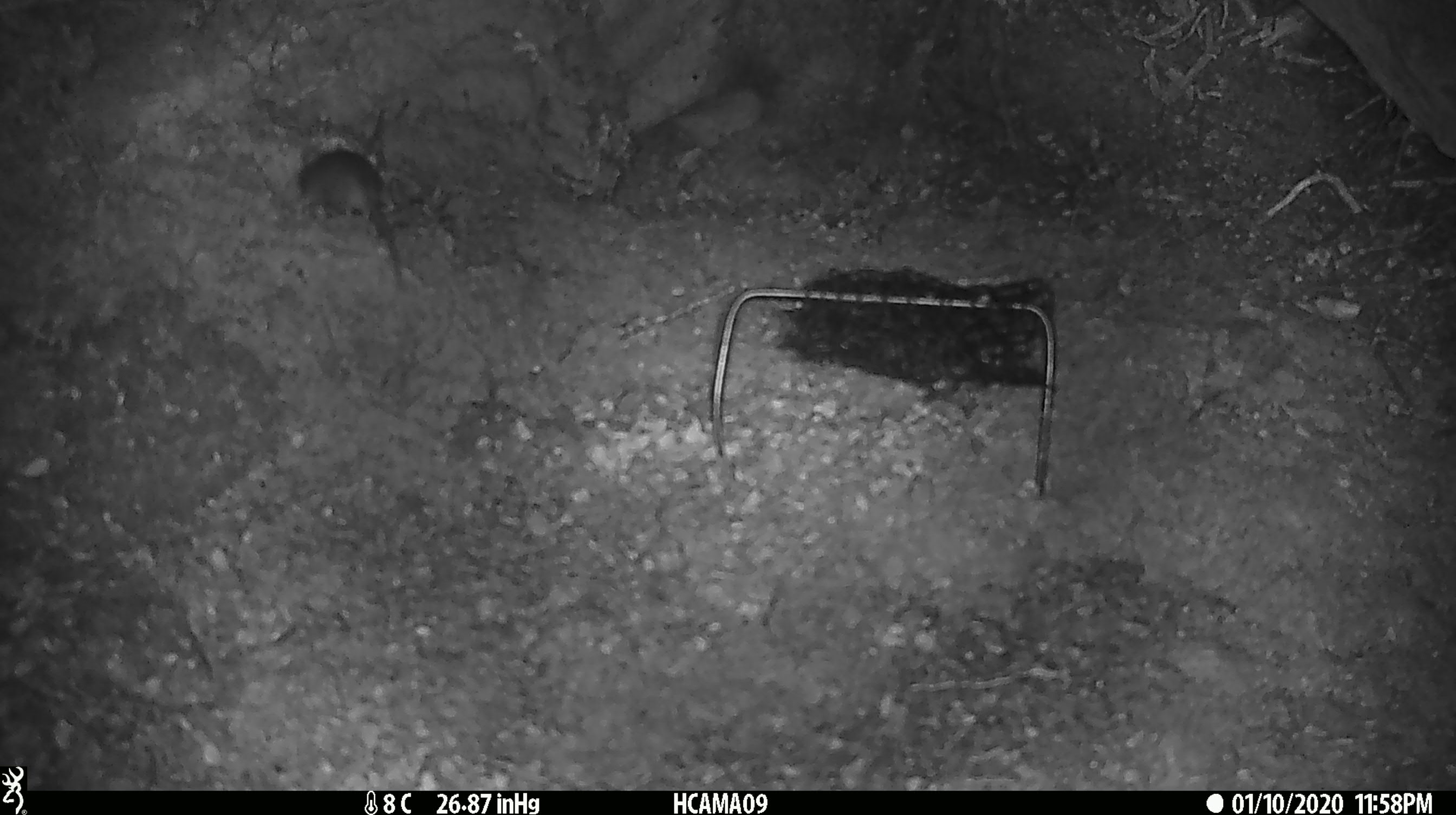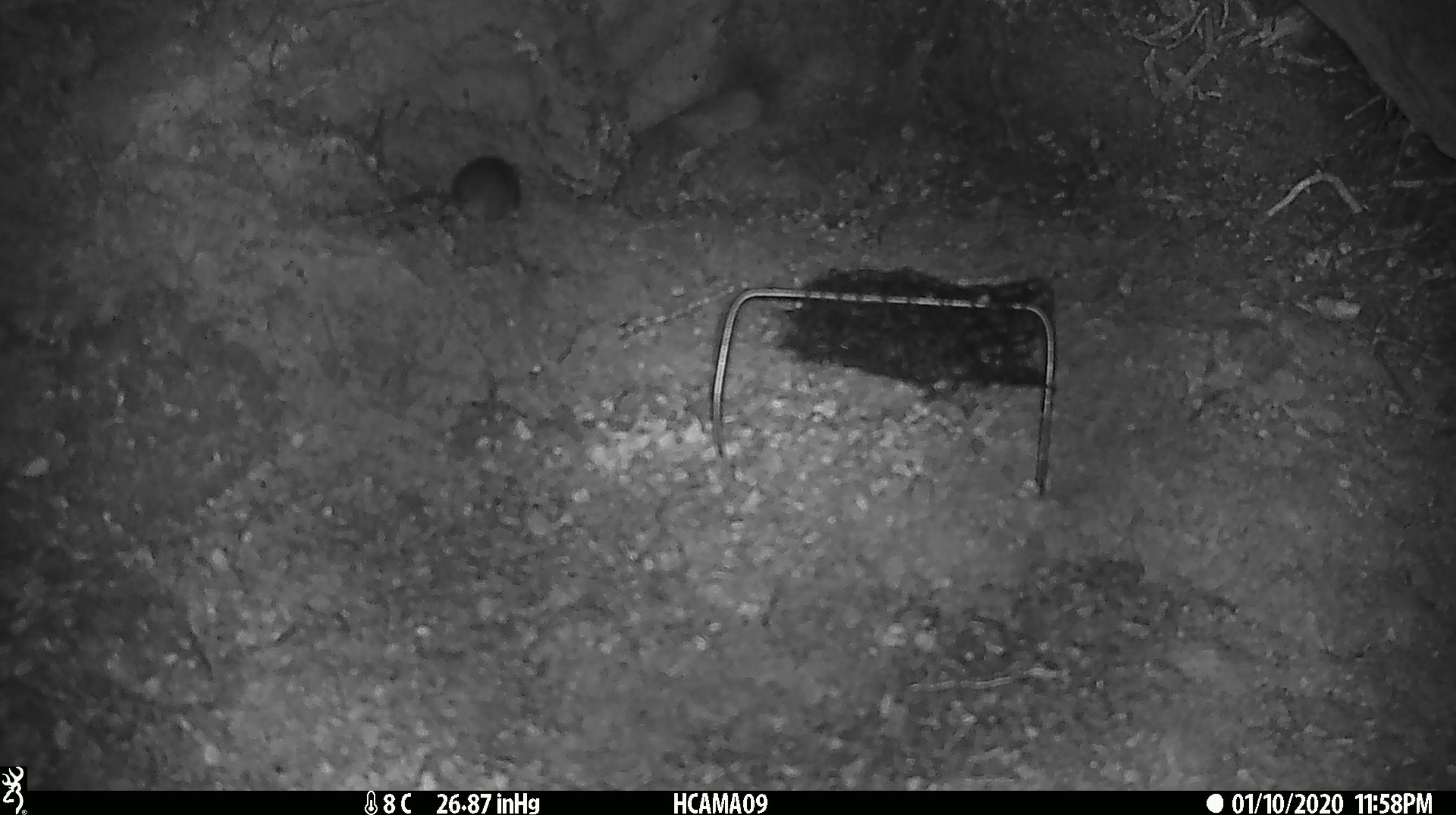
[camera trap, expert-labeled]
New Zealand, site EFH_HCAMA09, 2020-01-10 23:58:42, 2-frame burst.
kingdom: Animalia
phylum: Chordata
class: Mammalia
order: Rodentia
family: Muridae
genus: Mus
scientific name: Mus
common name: mouse